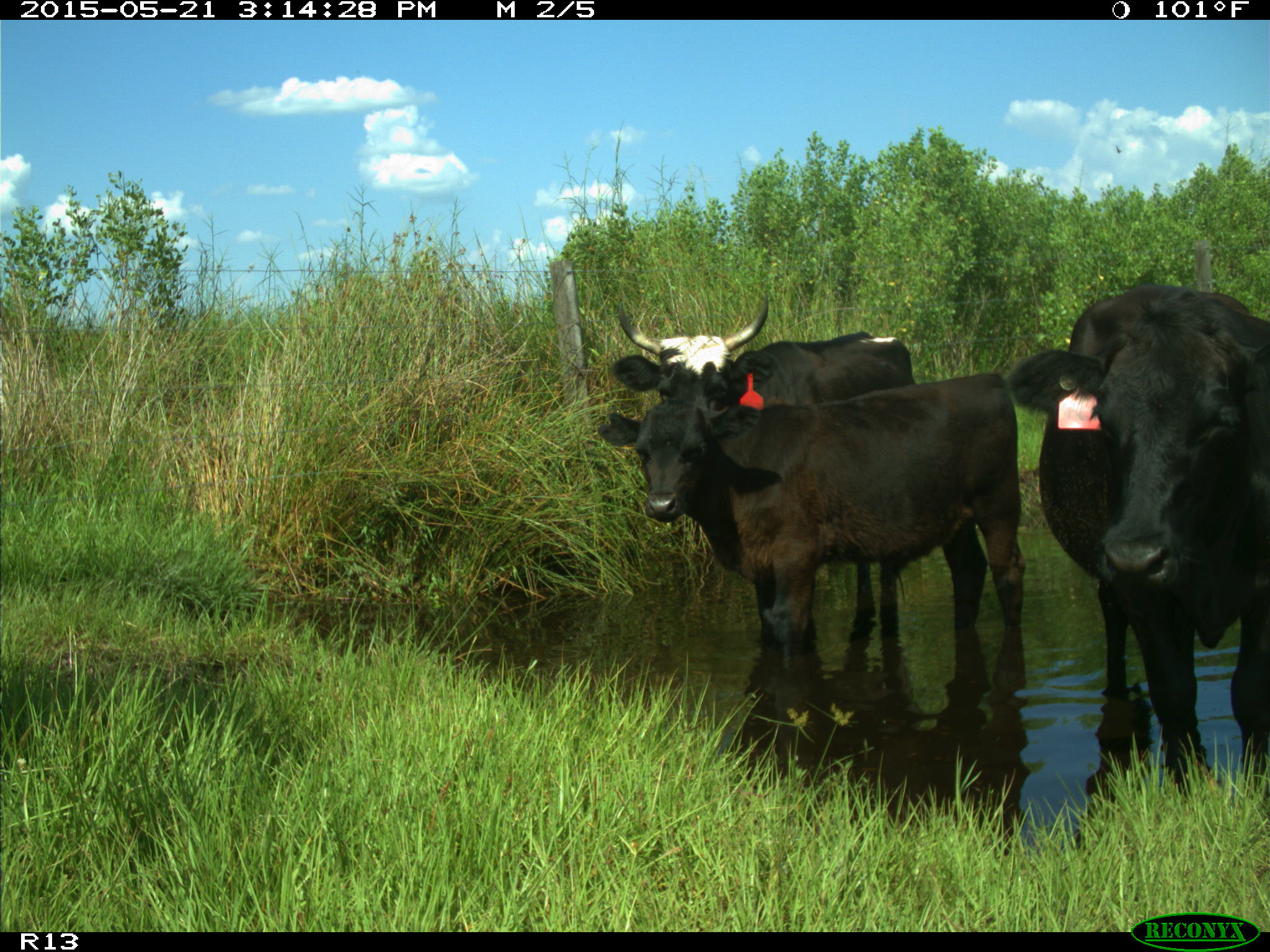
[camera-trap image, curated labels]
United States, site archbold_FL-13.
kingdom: Animalia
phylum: Chordata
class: Mammalia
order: Artiodactyla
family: Bovidae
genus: Bos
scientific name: Bos taurus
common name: domestic cow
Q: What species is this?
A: Bos taurus (domestic cow).